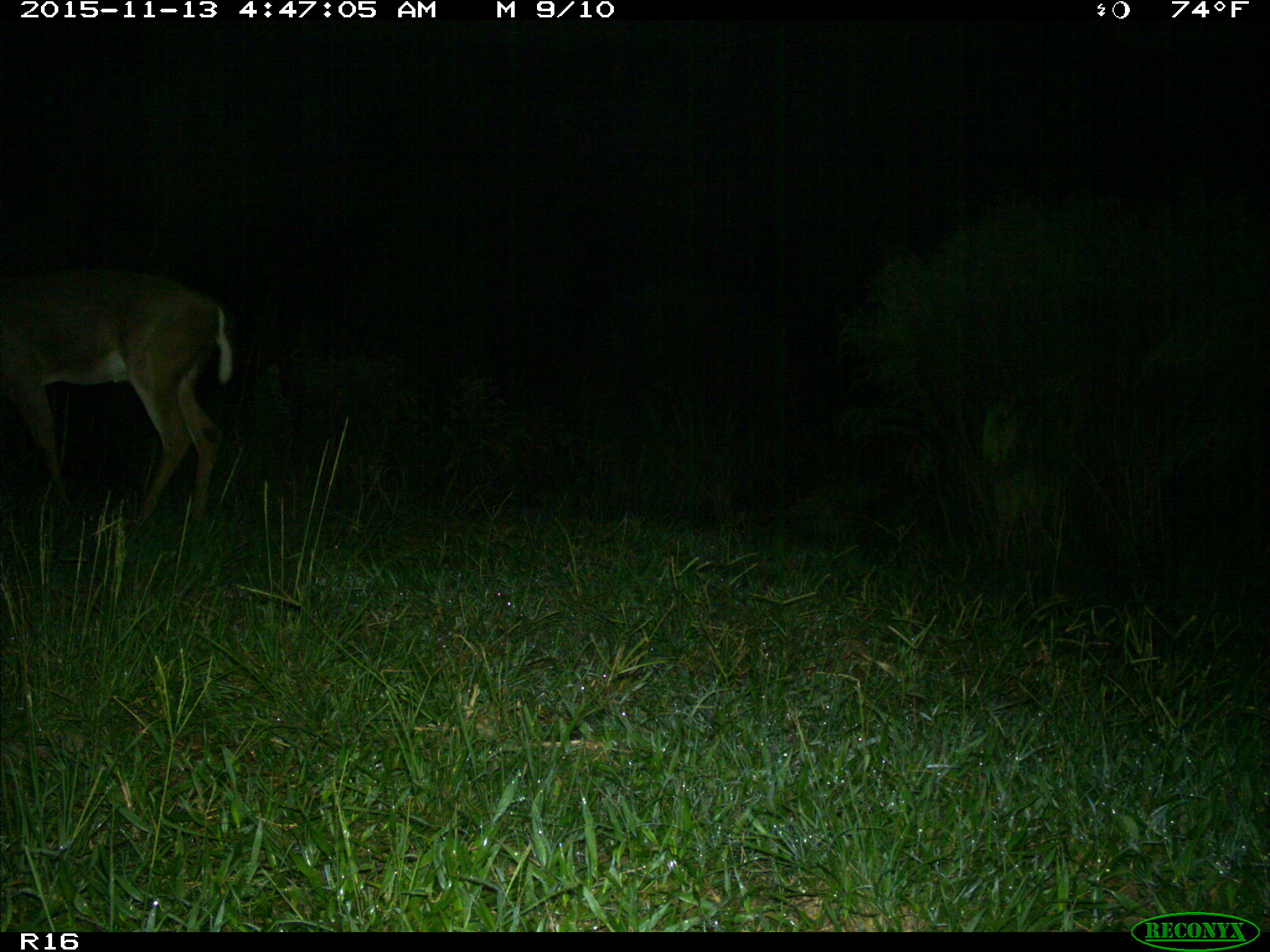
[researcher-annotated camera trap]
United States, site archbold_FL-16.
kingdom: Animalia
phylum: Chordata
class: Mammalia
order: Artiodactyla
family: Cervidae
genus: Odocoileus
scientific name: Odocoileus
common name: deer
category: unidentified deer